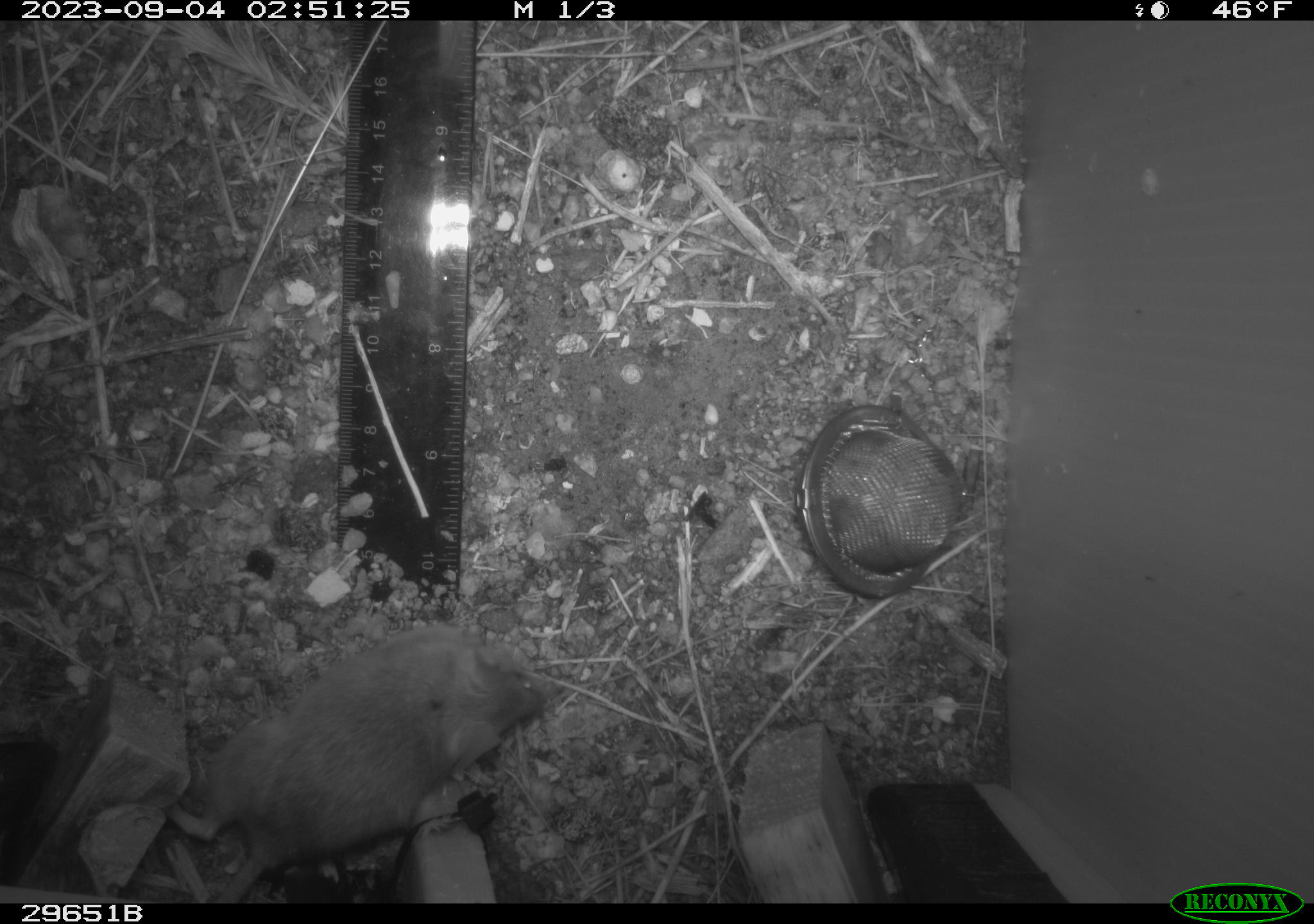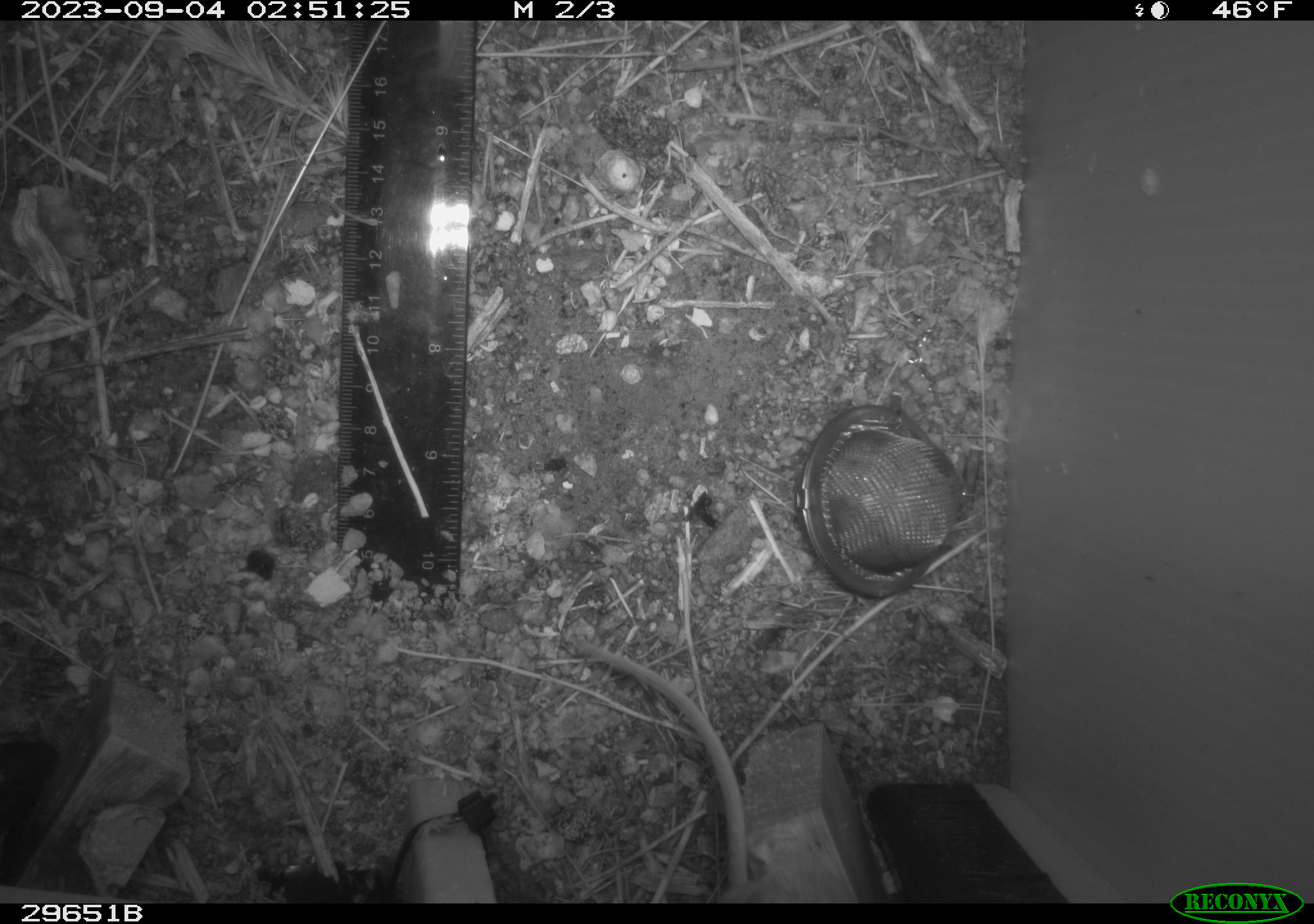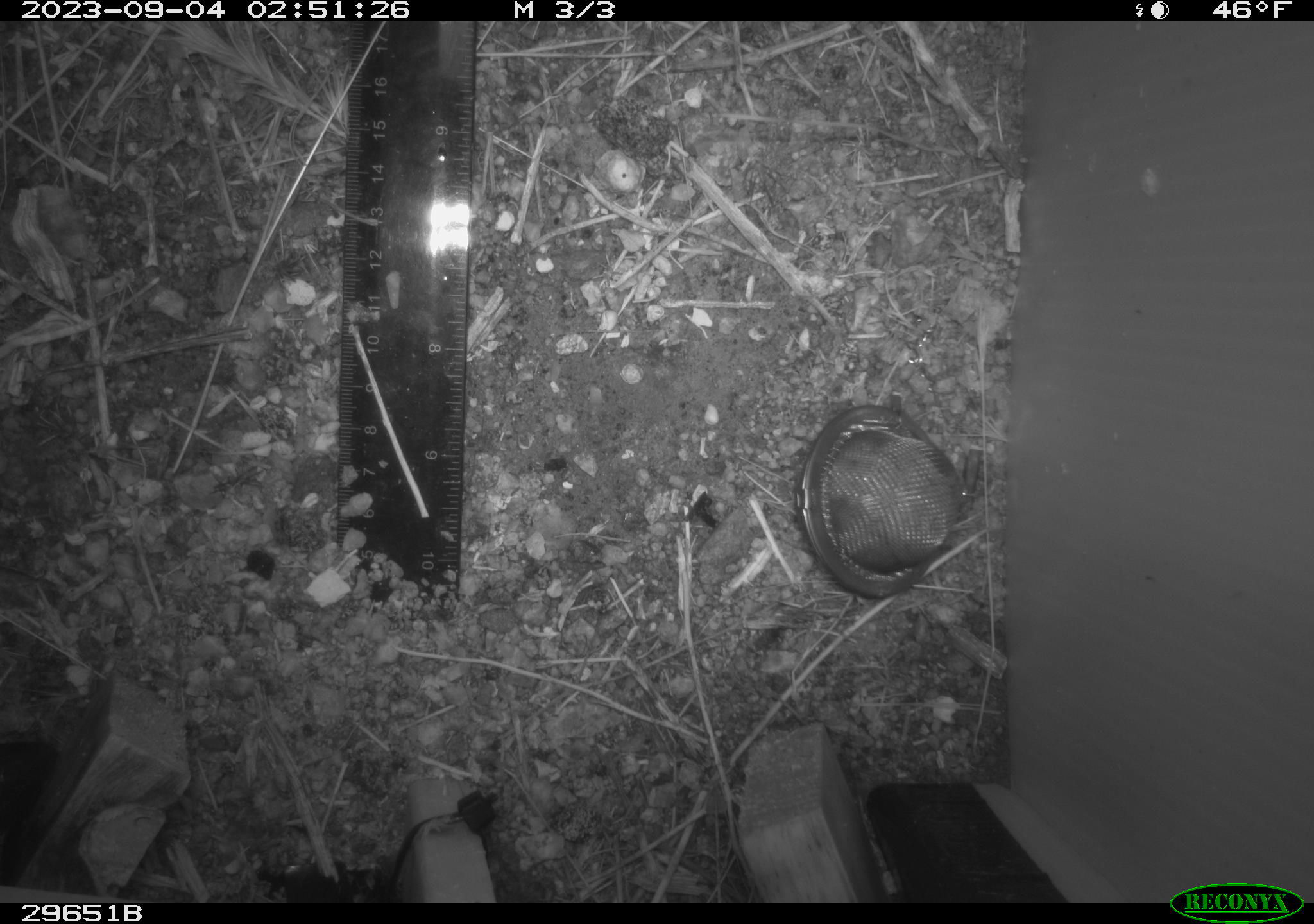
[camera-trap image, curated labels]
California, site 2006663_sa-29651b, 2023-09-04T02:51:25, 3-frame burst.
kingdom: Animalia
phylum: Chordata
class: Mammalia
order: Rodentia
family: Cricetidae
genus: Peromyscus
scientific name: Peromyscus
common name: deer mice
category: peromyscus species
Peromyscus species (deer mice) (Peromyscus).